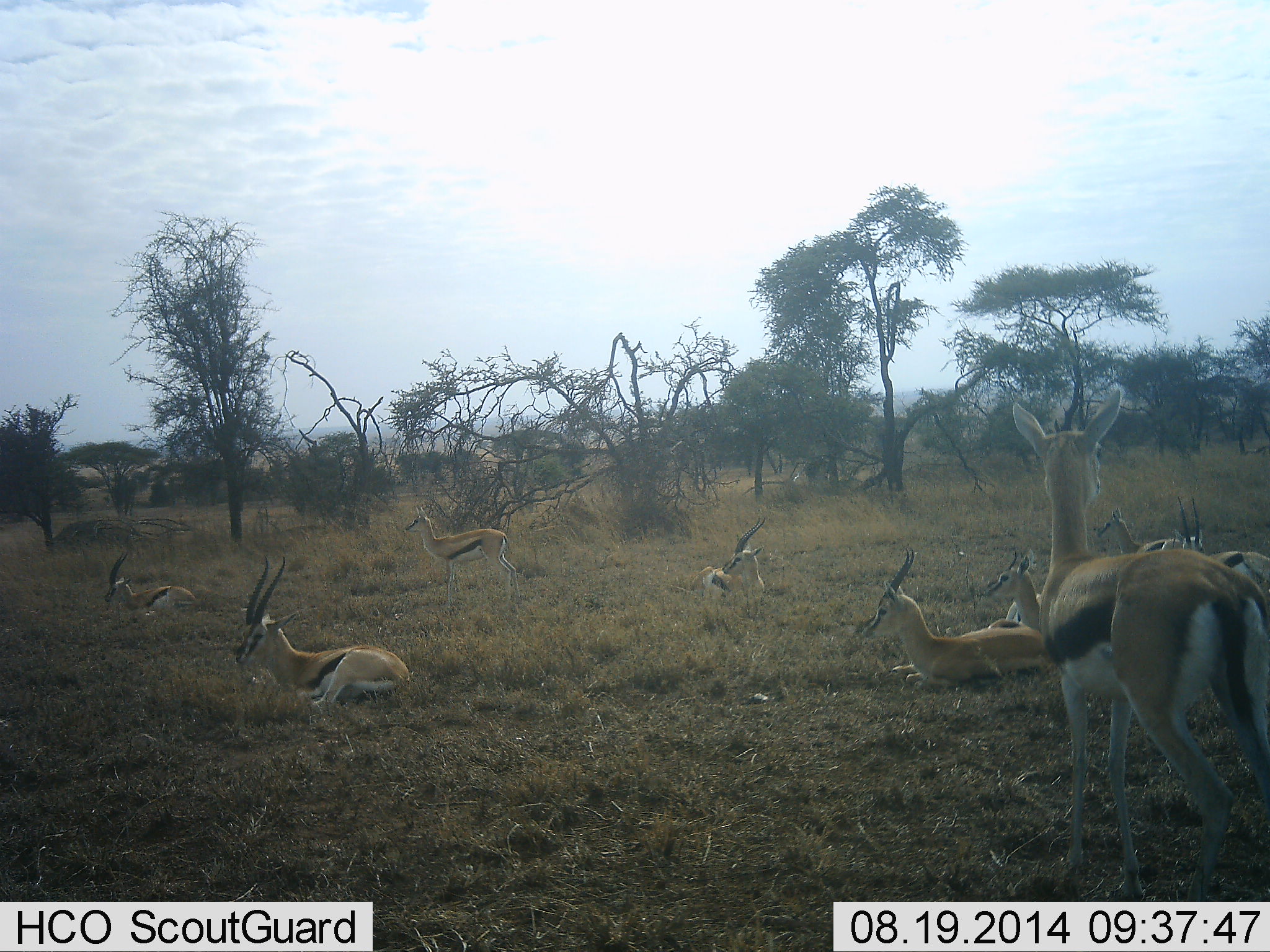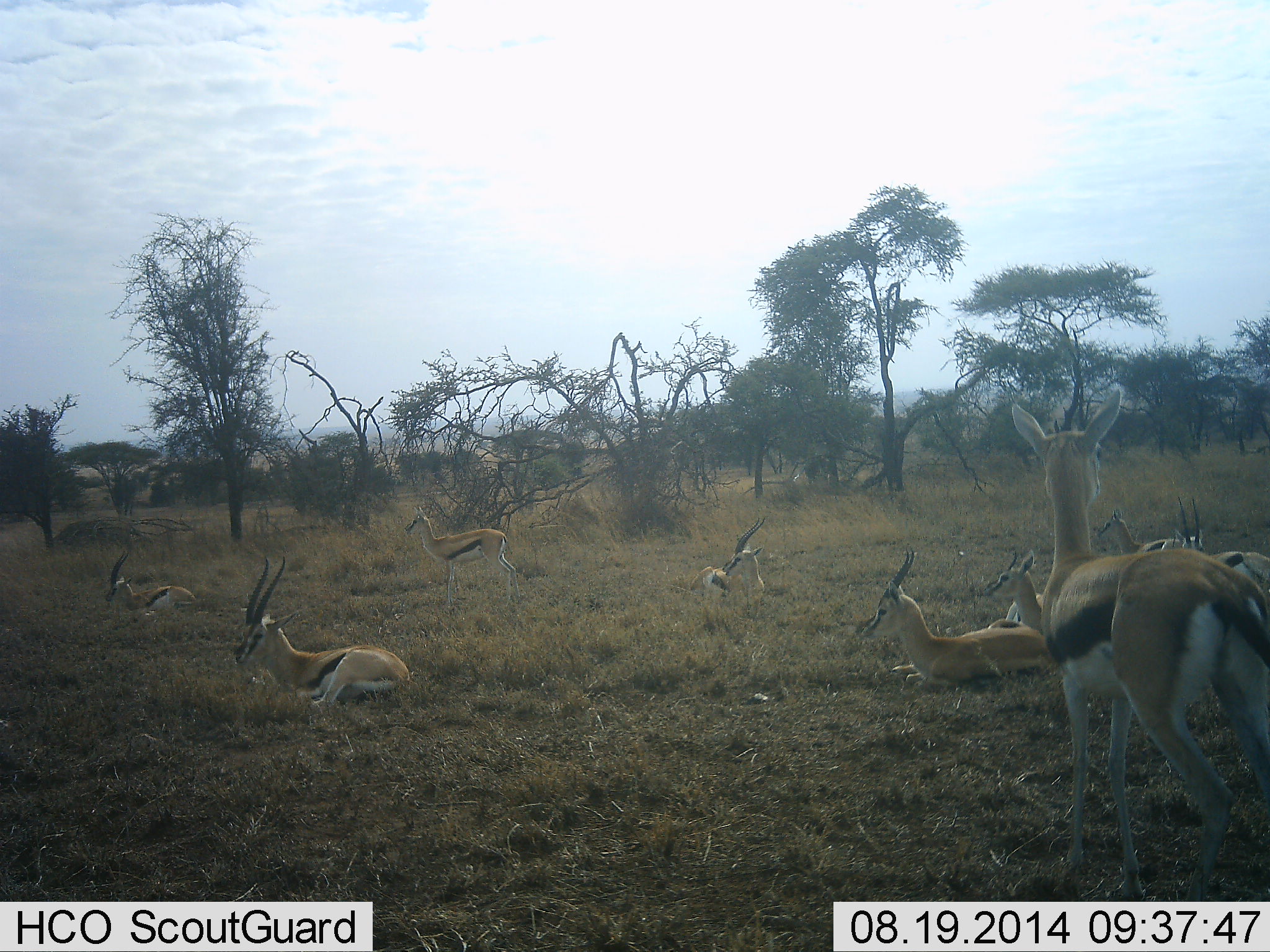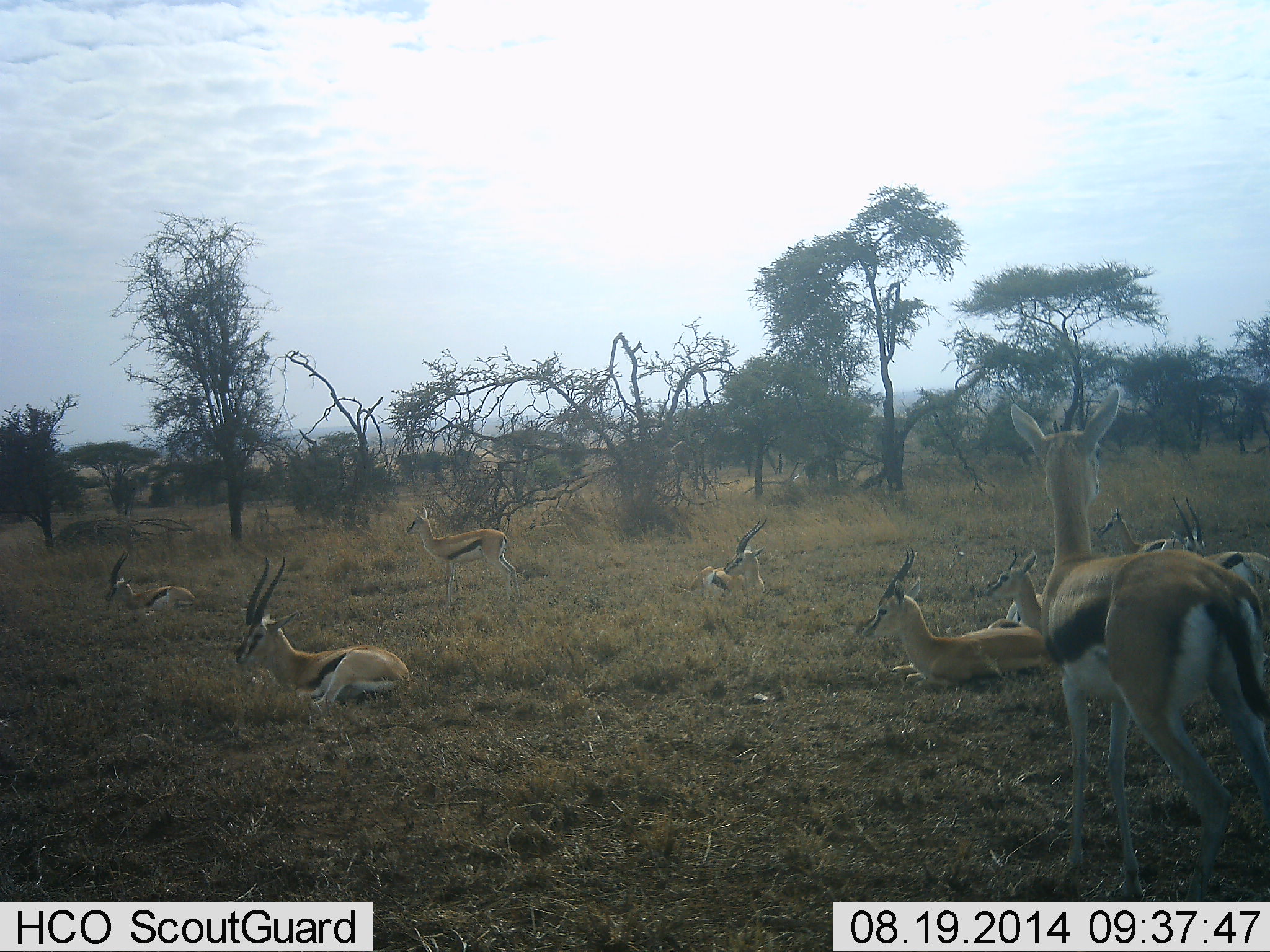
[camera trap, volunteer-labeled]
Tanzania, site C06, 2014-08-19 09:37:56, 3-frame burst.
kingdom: Animalia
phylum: Chordata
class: Mammalia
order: Artiodactyla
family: Bovidae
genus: Eudorcas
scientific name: Eudorcas thomsonii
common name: thomson's gazelle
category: gazellethomsons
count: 9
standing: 80%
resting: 100%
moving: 0%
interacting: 0%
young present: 0%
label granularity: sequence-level